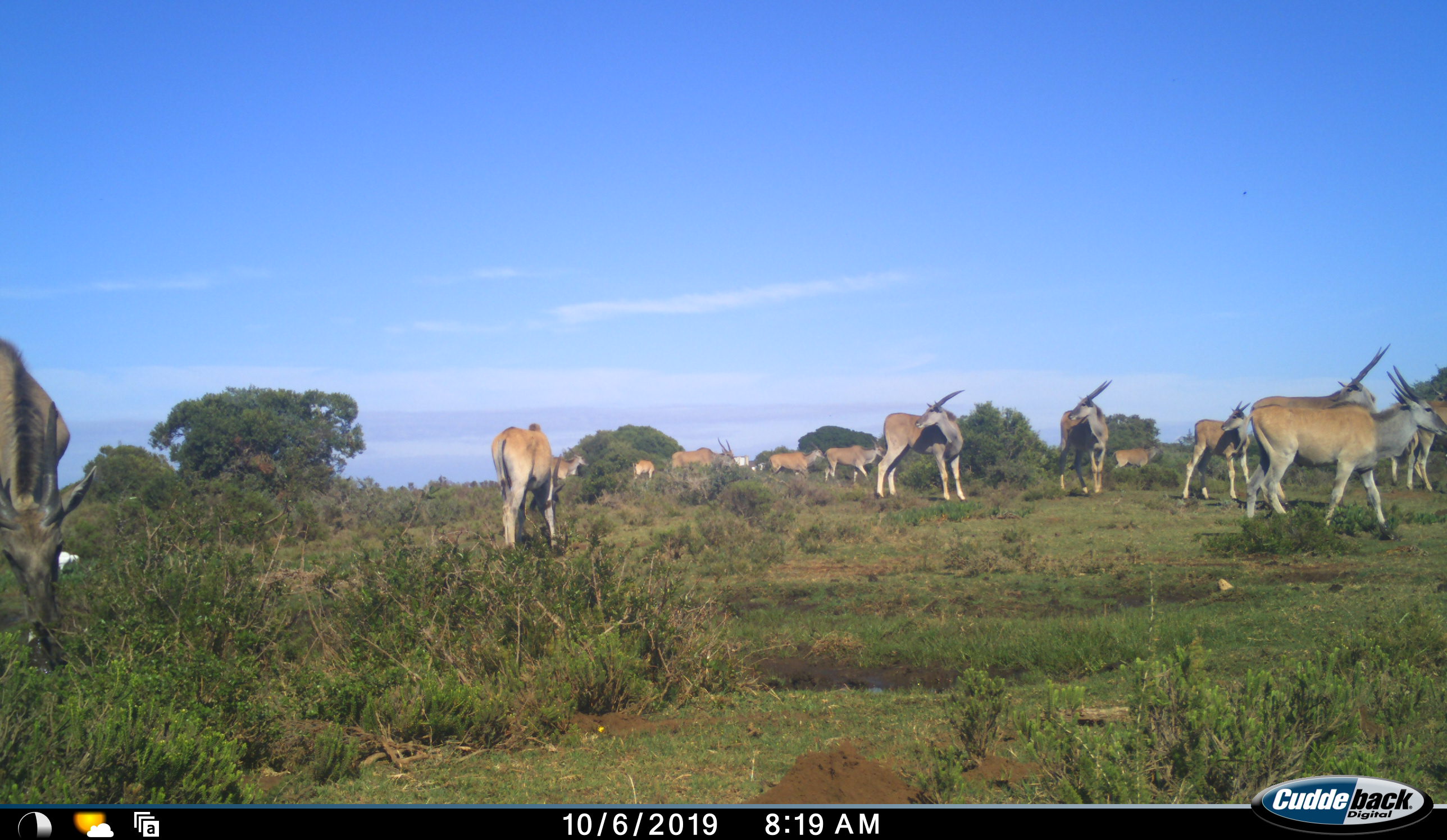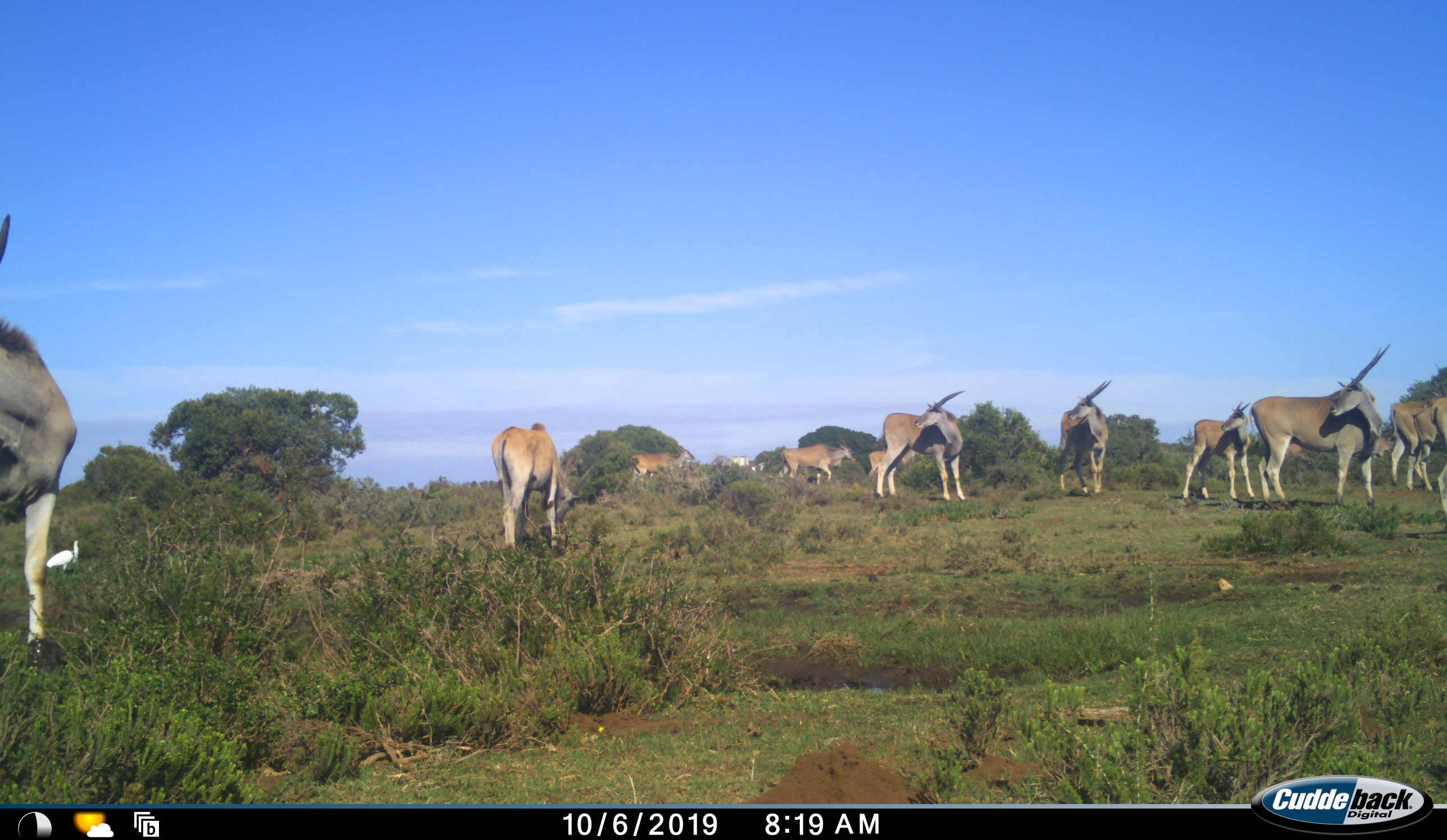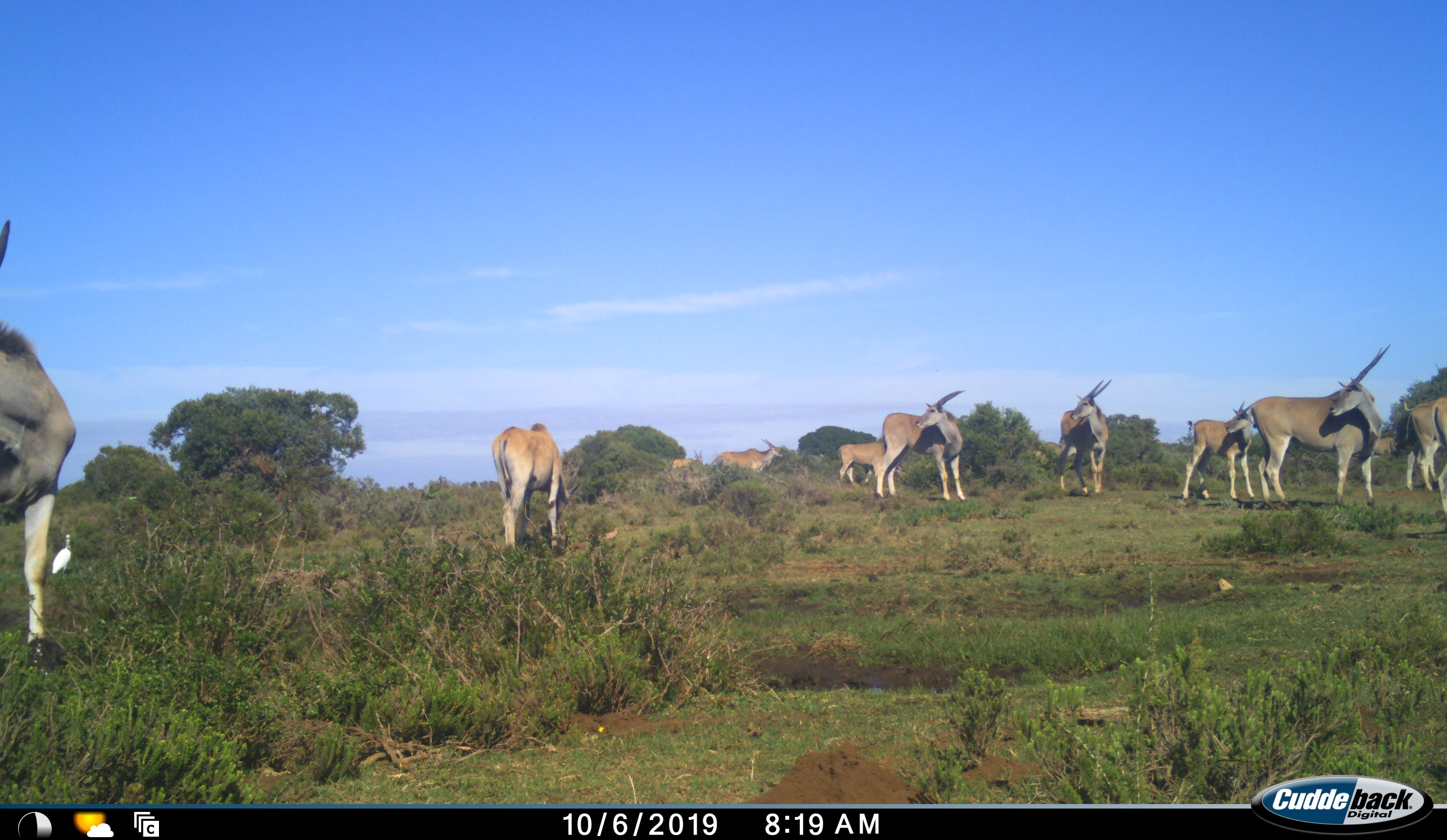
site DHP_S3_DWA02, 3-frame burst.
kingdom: Animalia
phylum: Chordata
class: Mammalia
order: Artiodactyla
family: Bovidae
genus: Tragelaphus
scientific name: Tragelaphus oryx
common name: eland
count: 11-50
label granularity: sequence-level